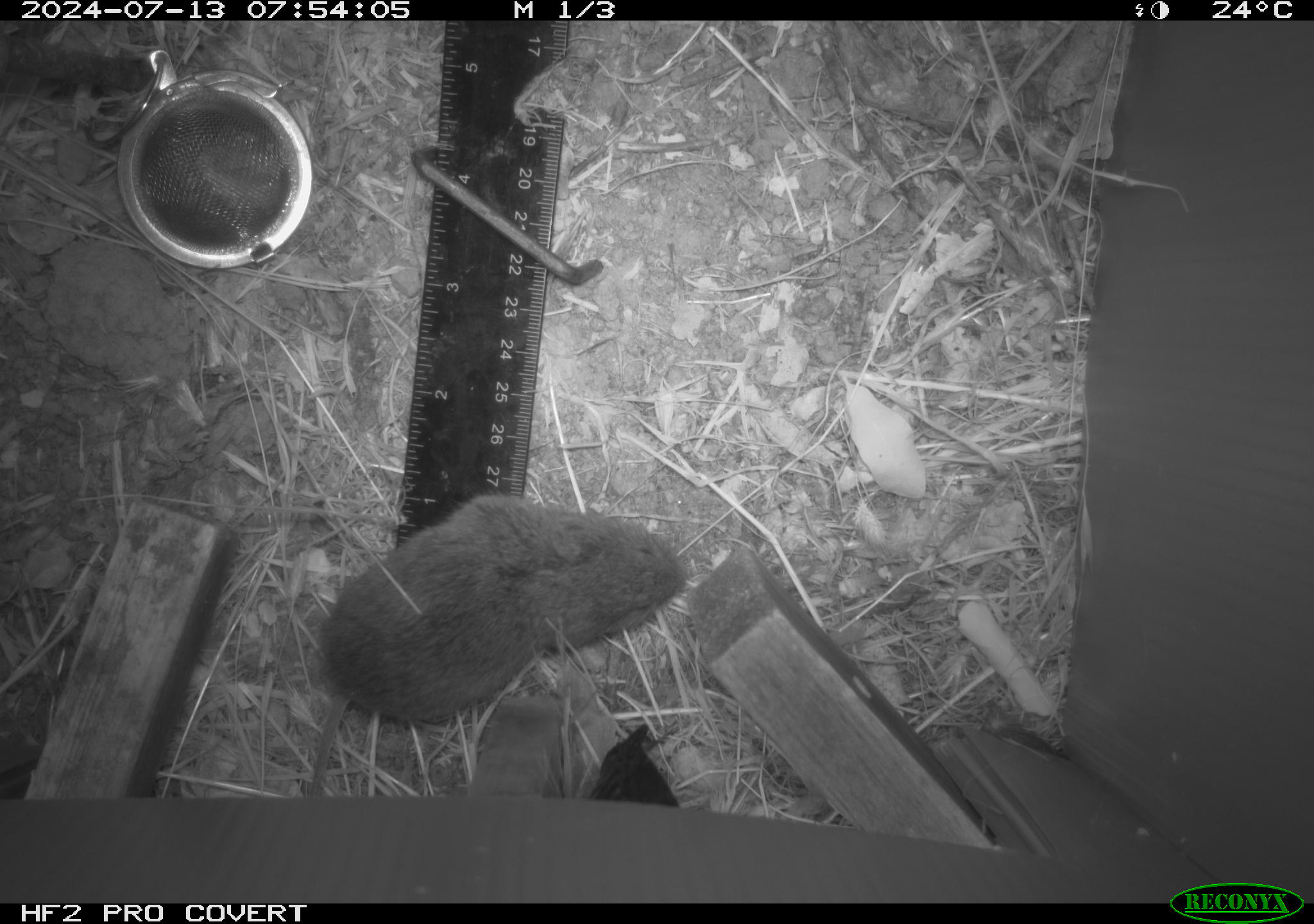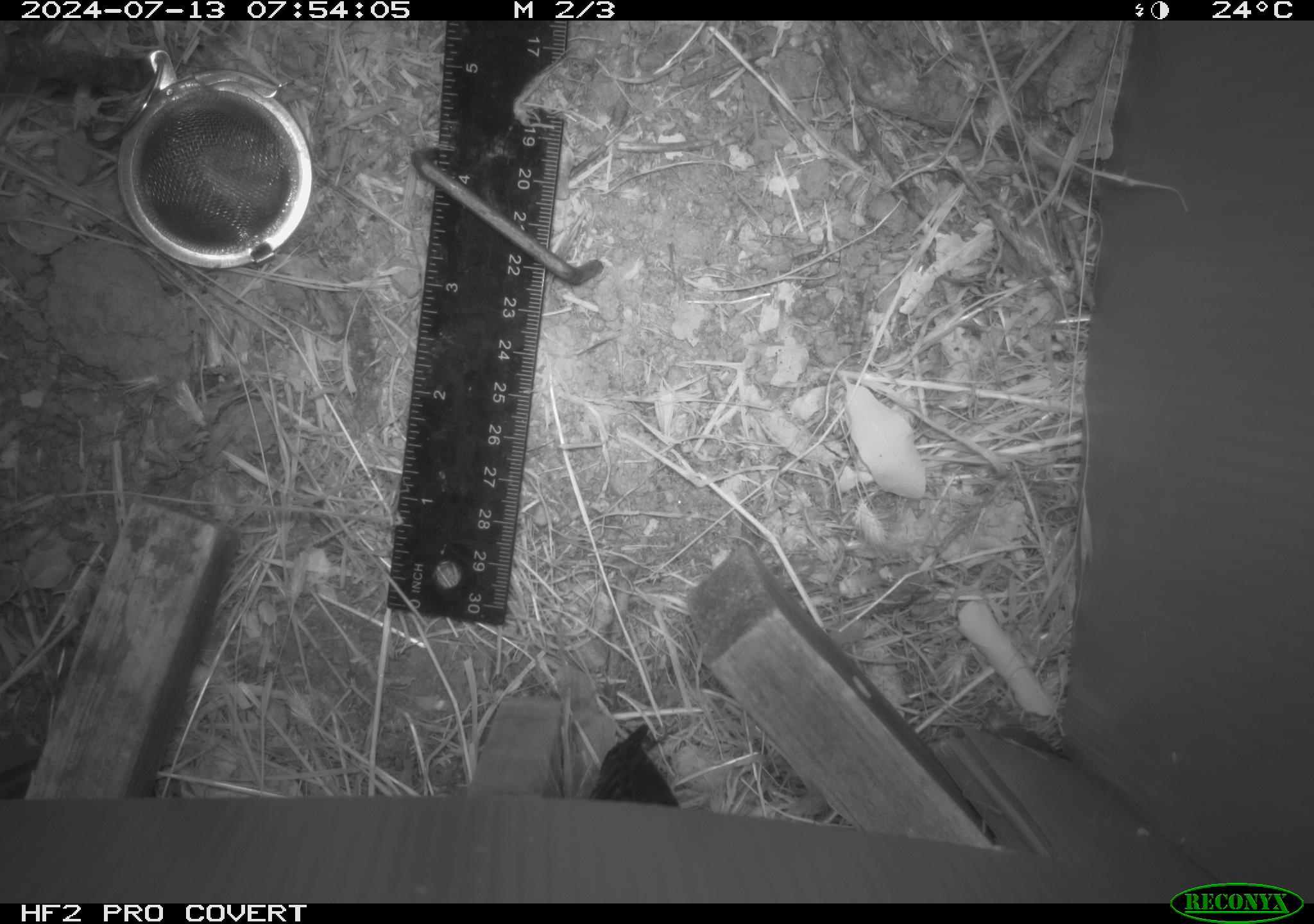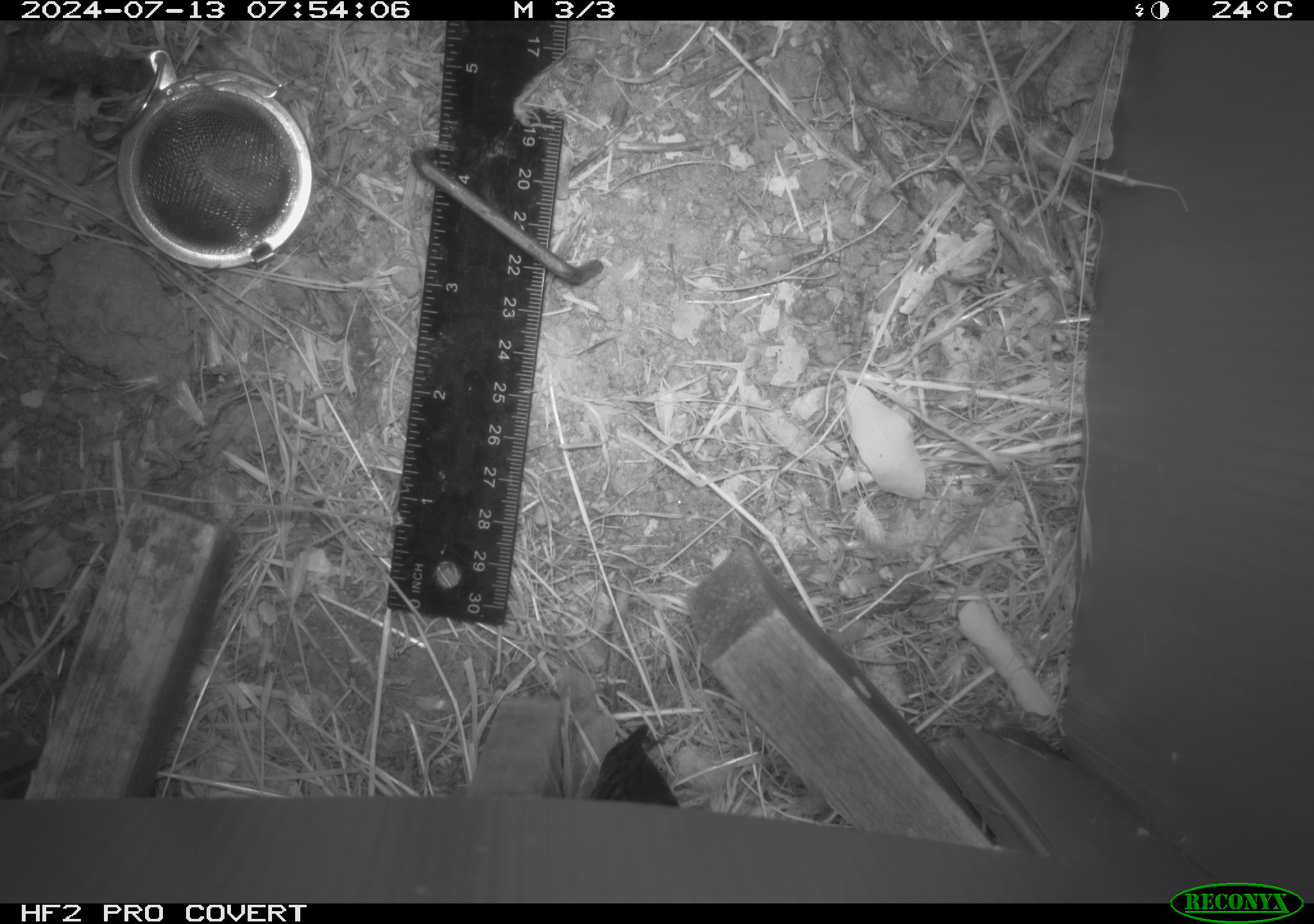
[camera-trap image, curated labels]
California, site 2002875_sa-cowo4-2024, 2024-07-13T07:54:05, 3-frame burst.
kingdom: Animalia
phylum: Chordata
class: Mammalia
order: Rodentia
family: Cricetidae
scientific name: Arvicolinae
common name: voles, lemmings, and muskrats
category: arvicolinae subfamily